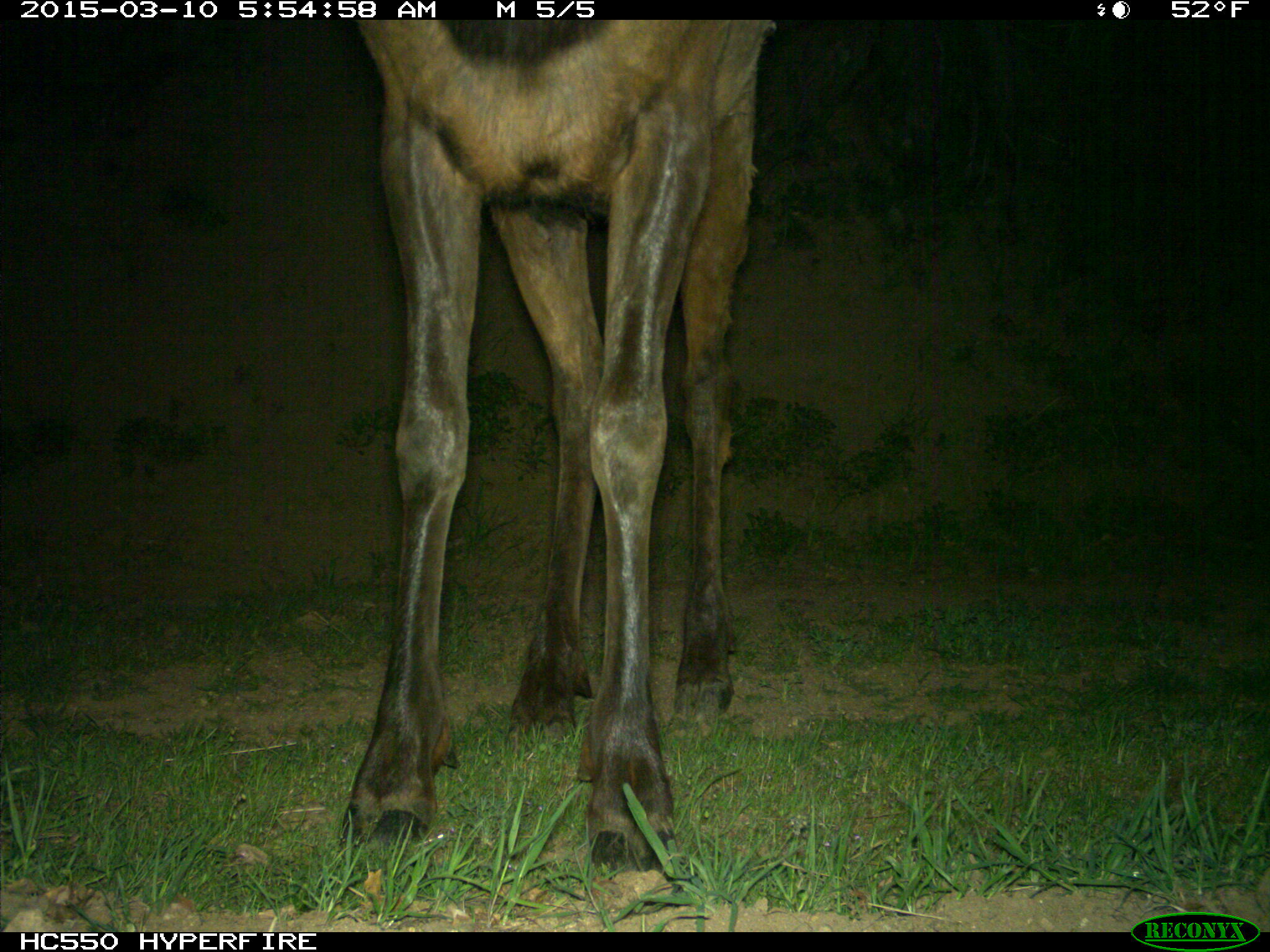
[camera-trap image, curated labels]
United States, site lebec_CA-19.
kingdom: Animalia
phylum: Chordata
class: Mammalia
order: Artiodactyla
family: Cervidae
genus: Cervus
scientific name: Cervus canadensis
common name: elk